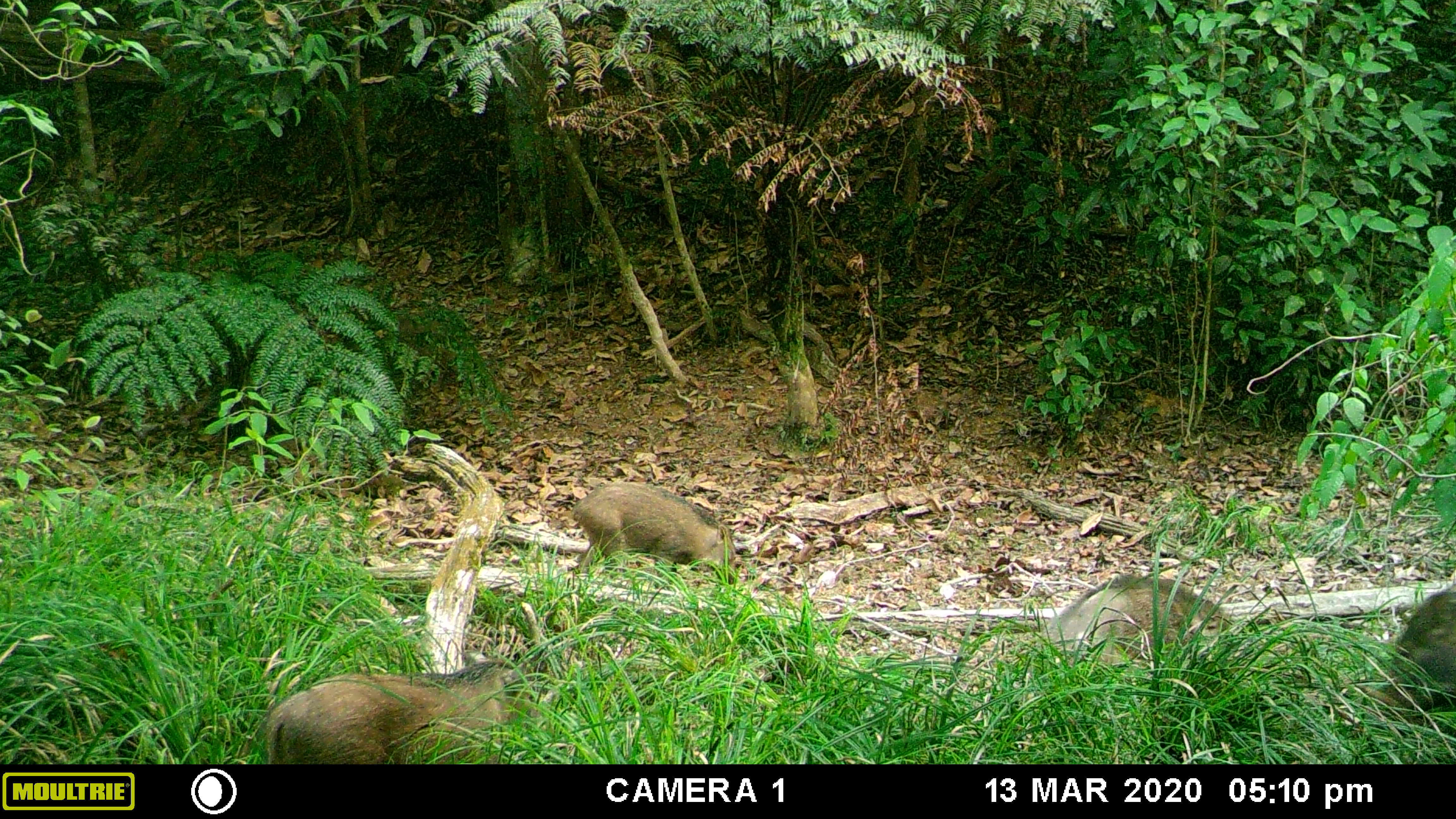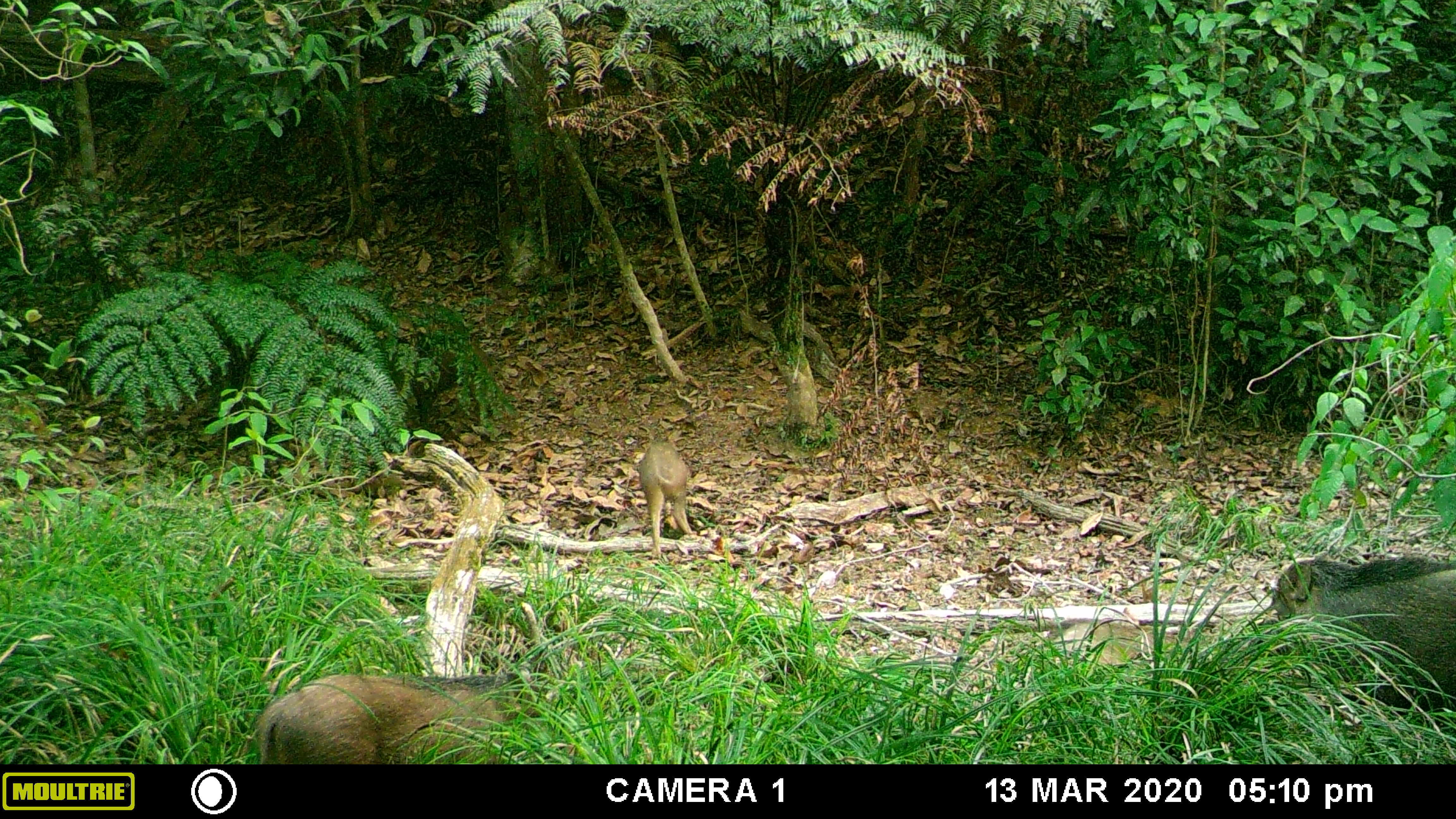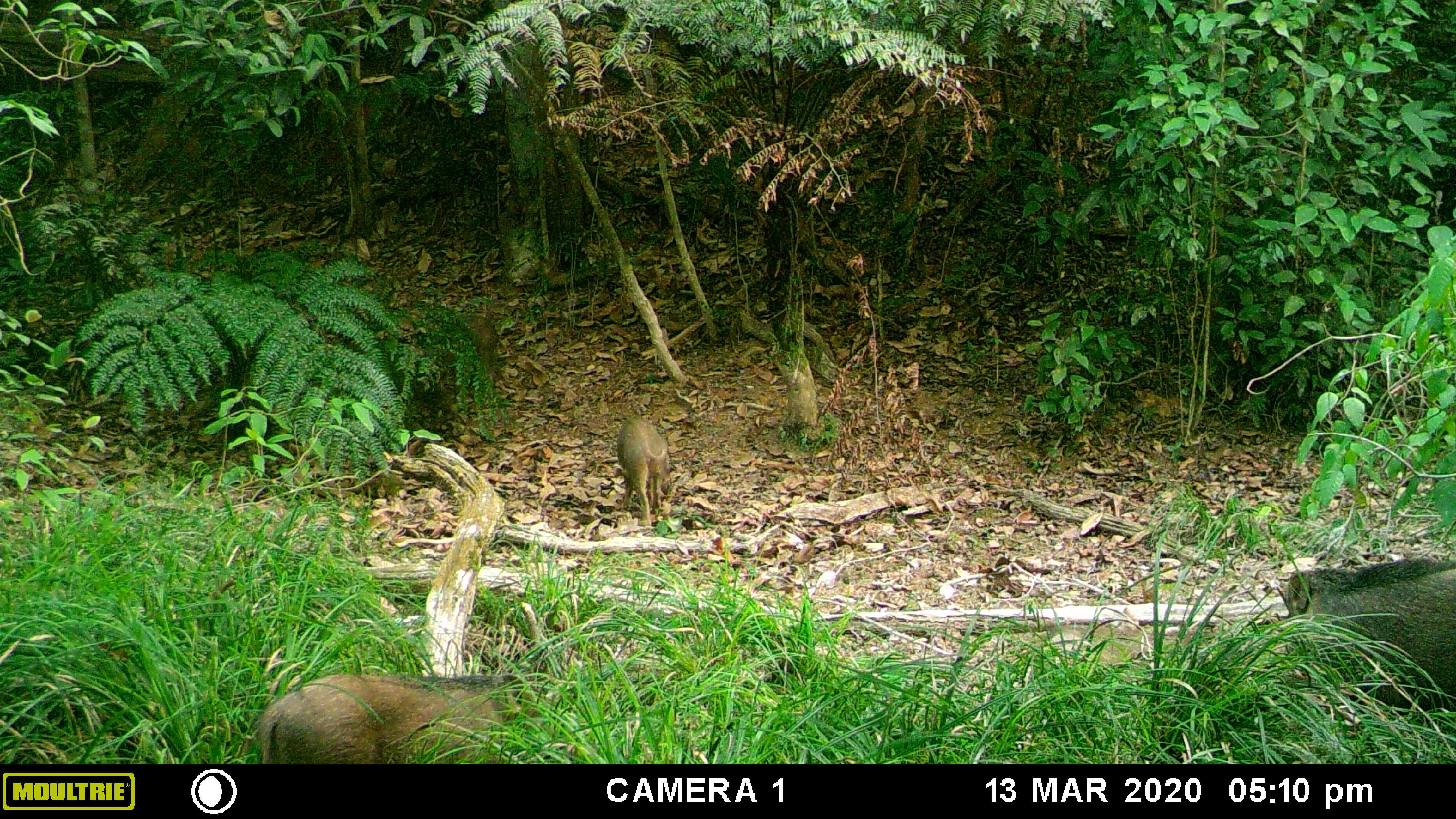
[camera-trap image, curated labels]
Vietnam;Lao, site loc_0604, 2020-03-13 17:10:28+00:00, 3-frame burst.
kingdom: Animalia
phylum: Chordata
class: Mammalia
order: Artiodactyla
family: Suidae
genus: Sus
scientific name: Sus scrofa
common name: eurasian wild pig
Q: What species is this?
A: Eurasian wild pig (Sus scrofa).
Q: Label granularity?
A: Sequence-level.